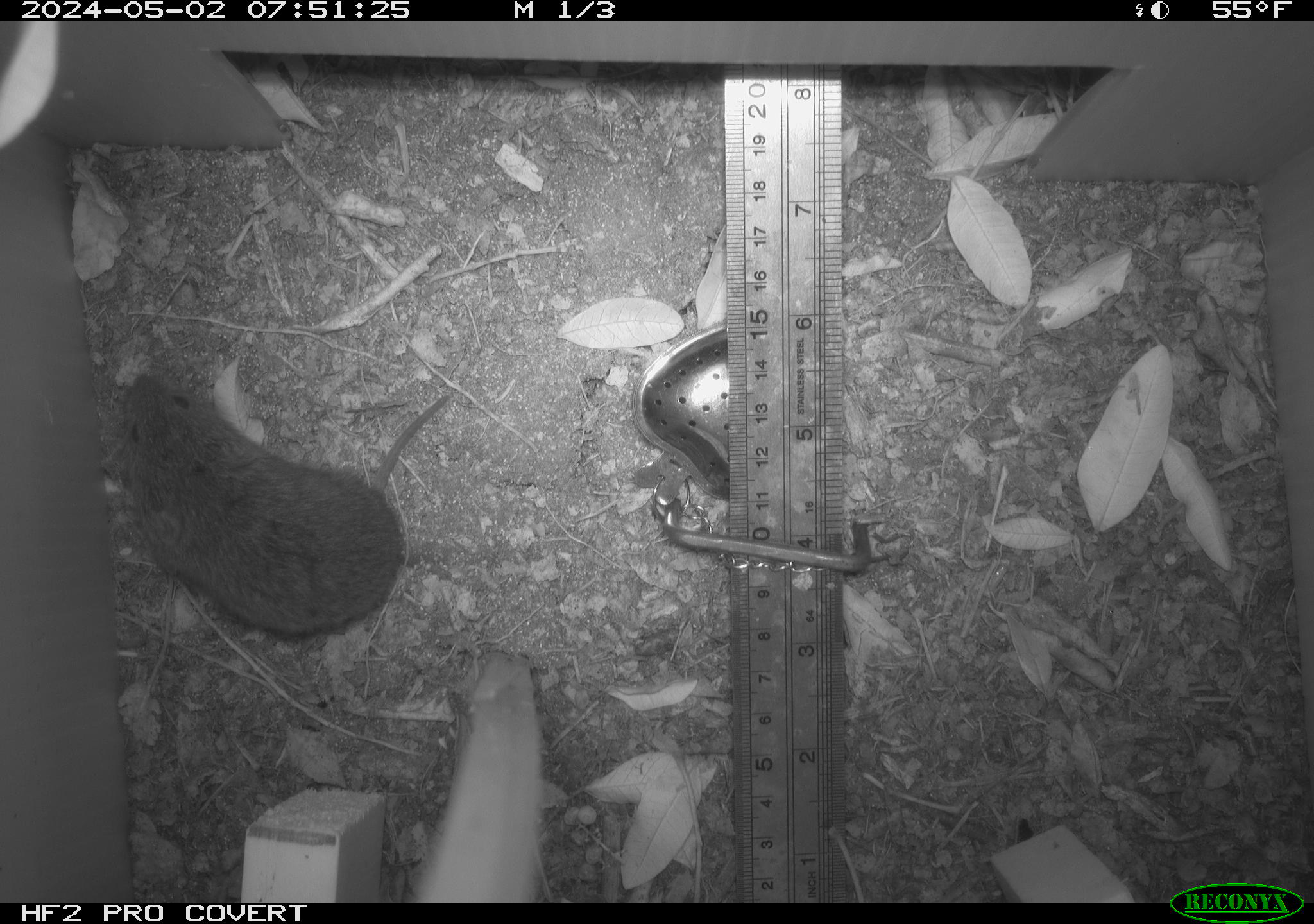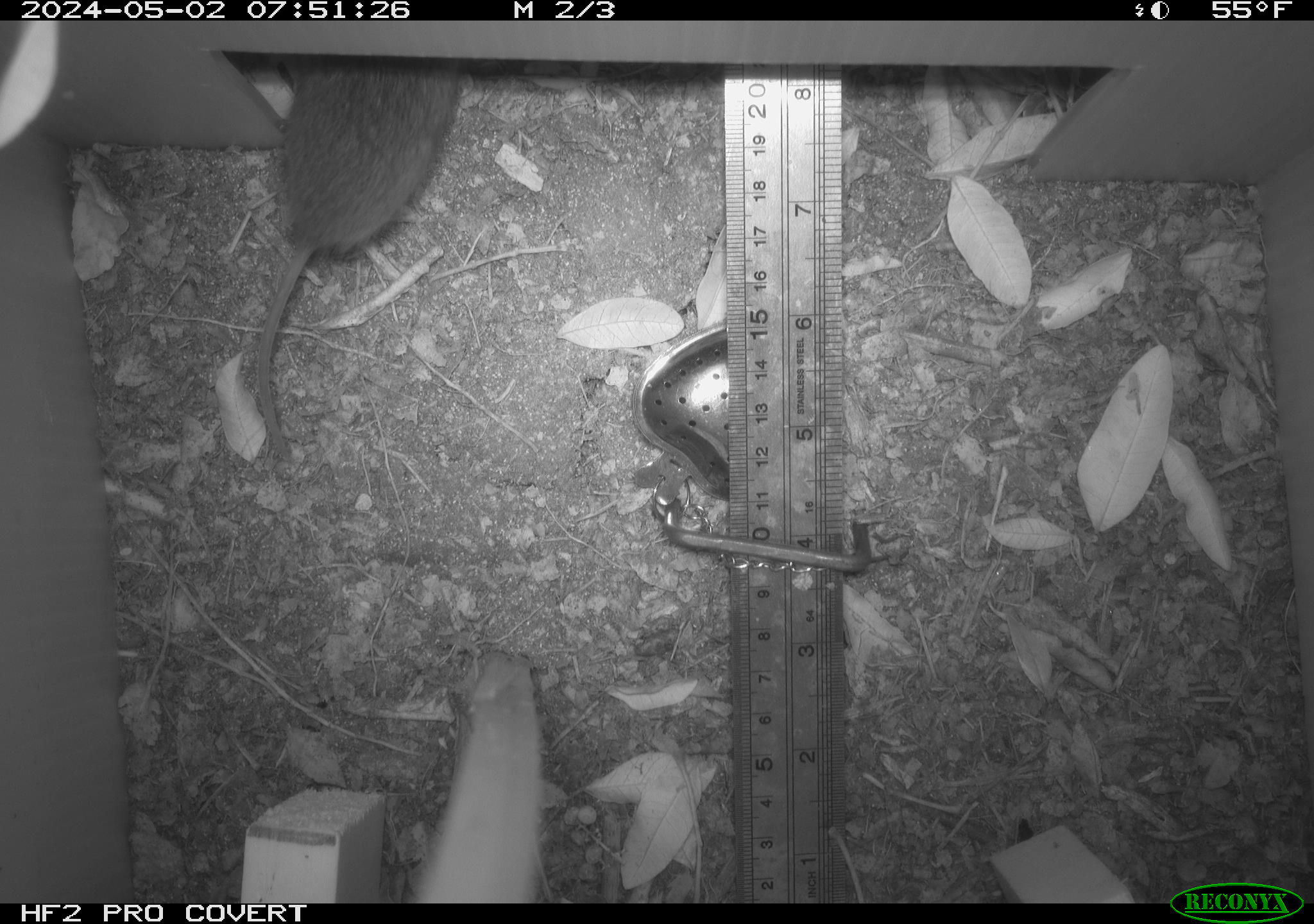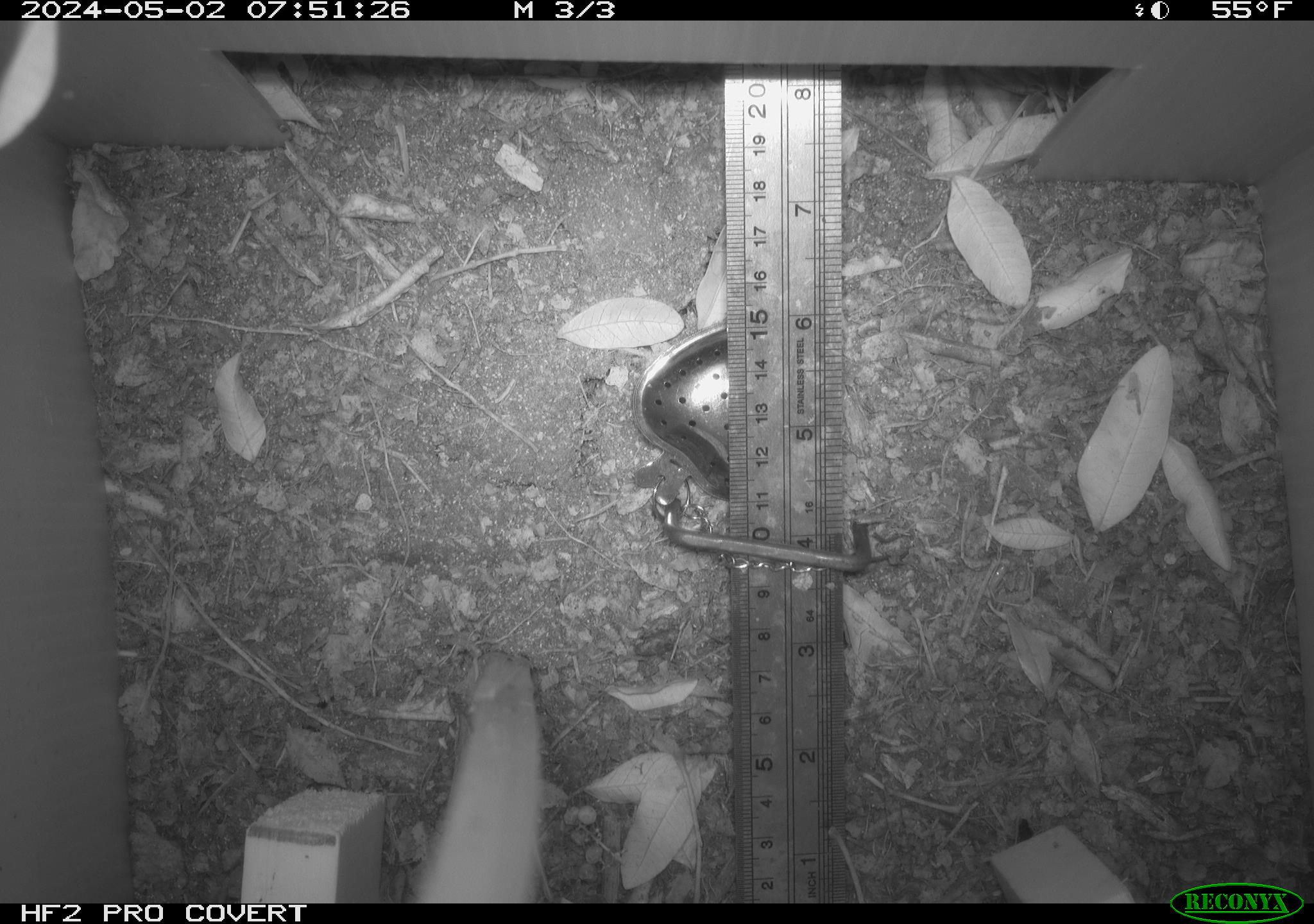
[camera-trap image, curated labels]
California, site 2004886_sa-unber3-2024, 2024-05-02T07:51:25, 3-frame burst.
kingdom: Animalia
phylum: Chordata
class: Mammalia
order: Rodentia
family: Cricetidae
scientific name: Arvicolinae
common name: voles, lemmings, and muskrats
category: arvicolinae subfamily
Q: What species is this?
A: Arvicolinae subfamily (voles, lemmings, and muskrats) (Arvicolinae).